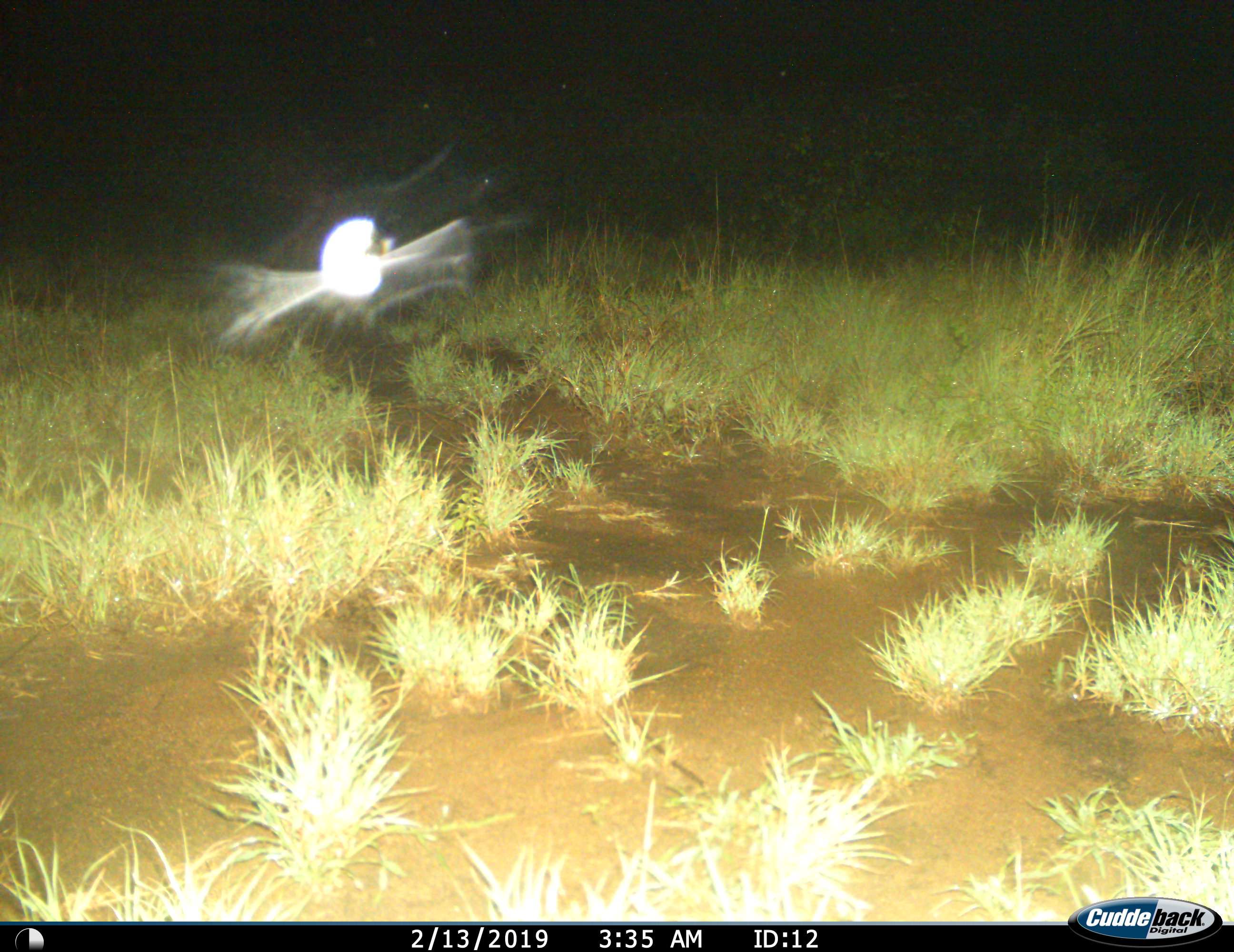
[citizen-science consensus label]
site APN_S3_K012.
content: unidentified animal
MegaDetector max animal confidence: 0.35